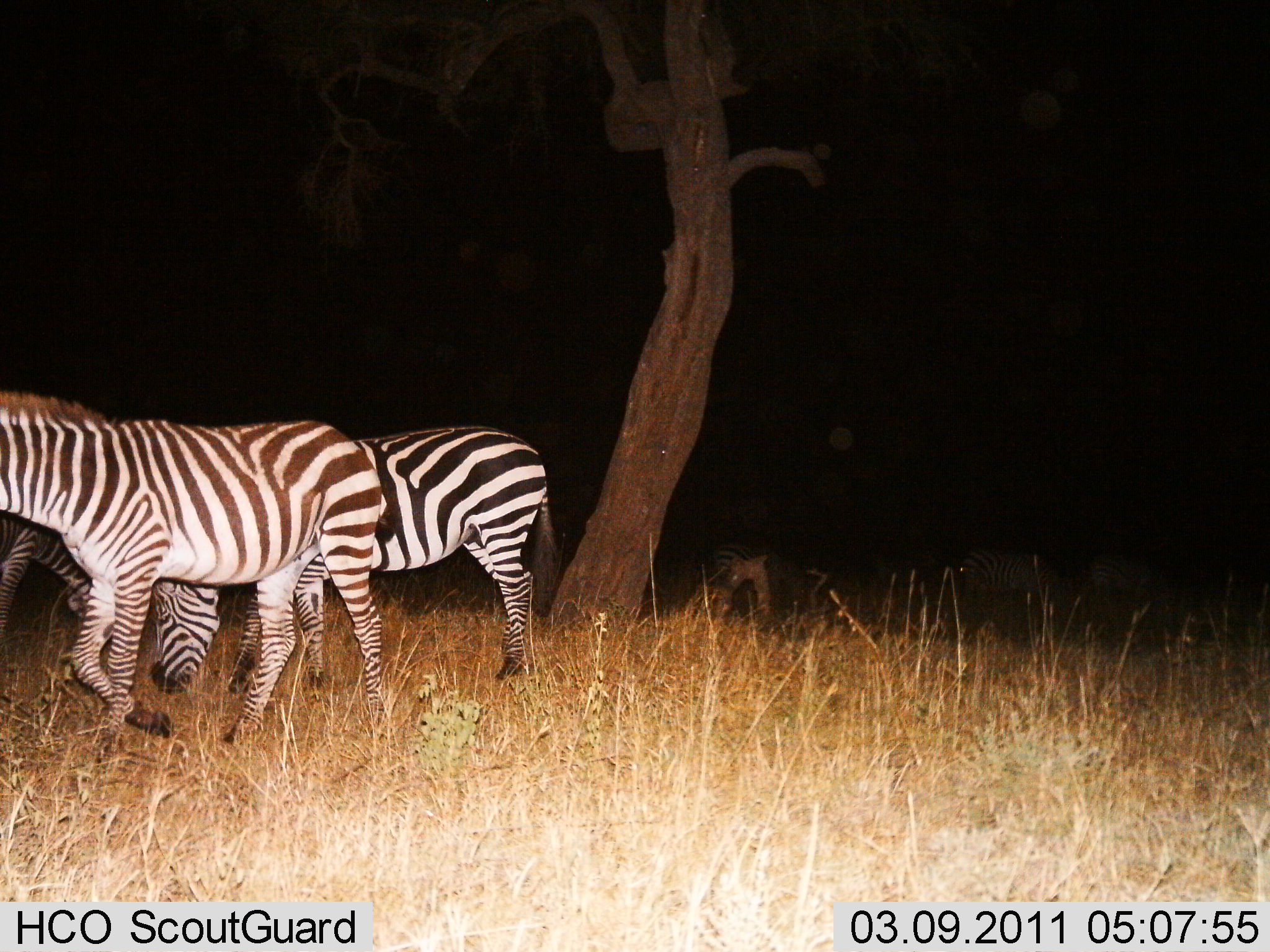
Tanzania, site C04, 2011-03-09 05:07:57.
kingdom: Animalia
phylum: Chordata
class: Mammalia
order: Perissodactyla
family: Equidae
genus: Equus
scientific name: Equus quagga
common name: plains zebra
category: zebra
Zebra (plains zebra) (Equus quagga), count 6. Behavior (volunteer vote fractions): standing 58%, resting 8%, moving 50%, interacting 0%. Young present (vote fraction): 0%. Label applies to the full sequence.